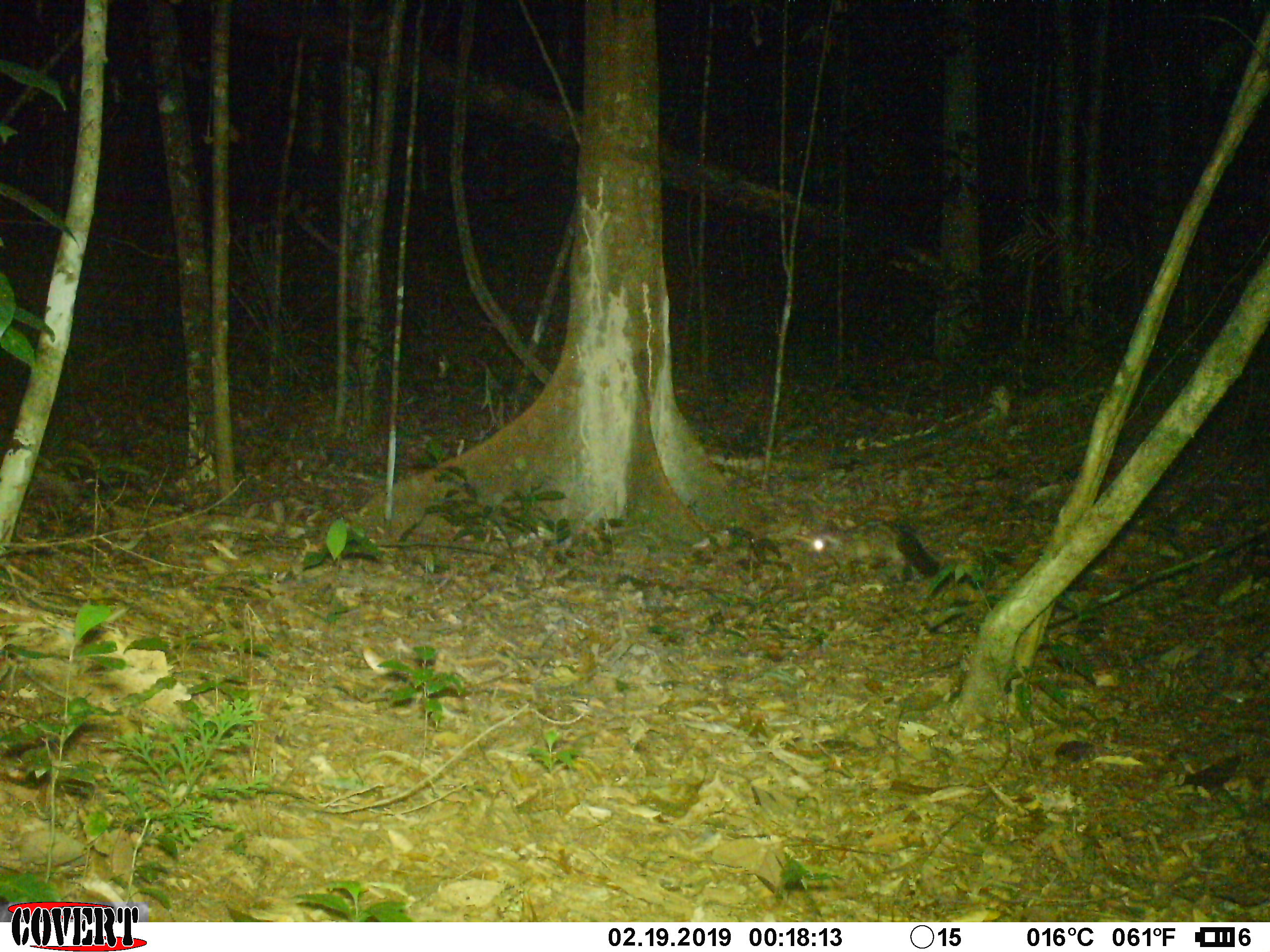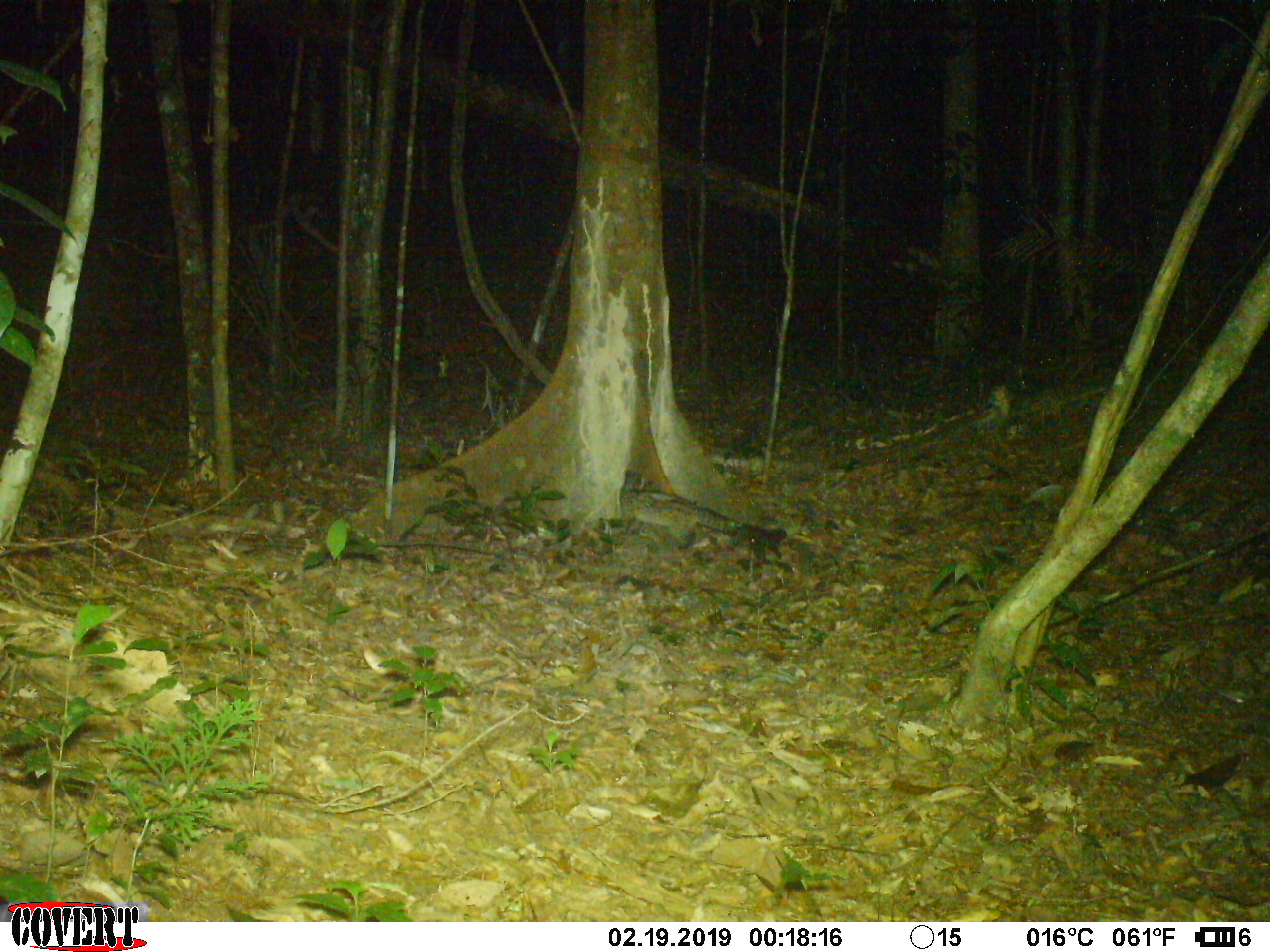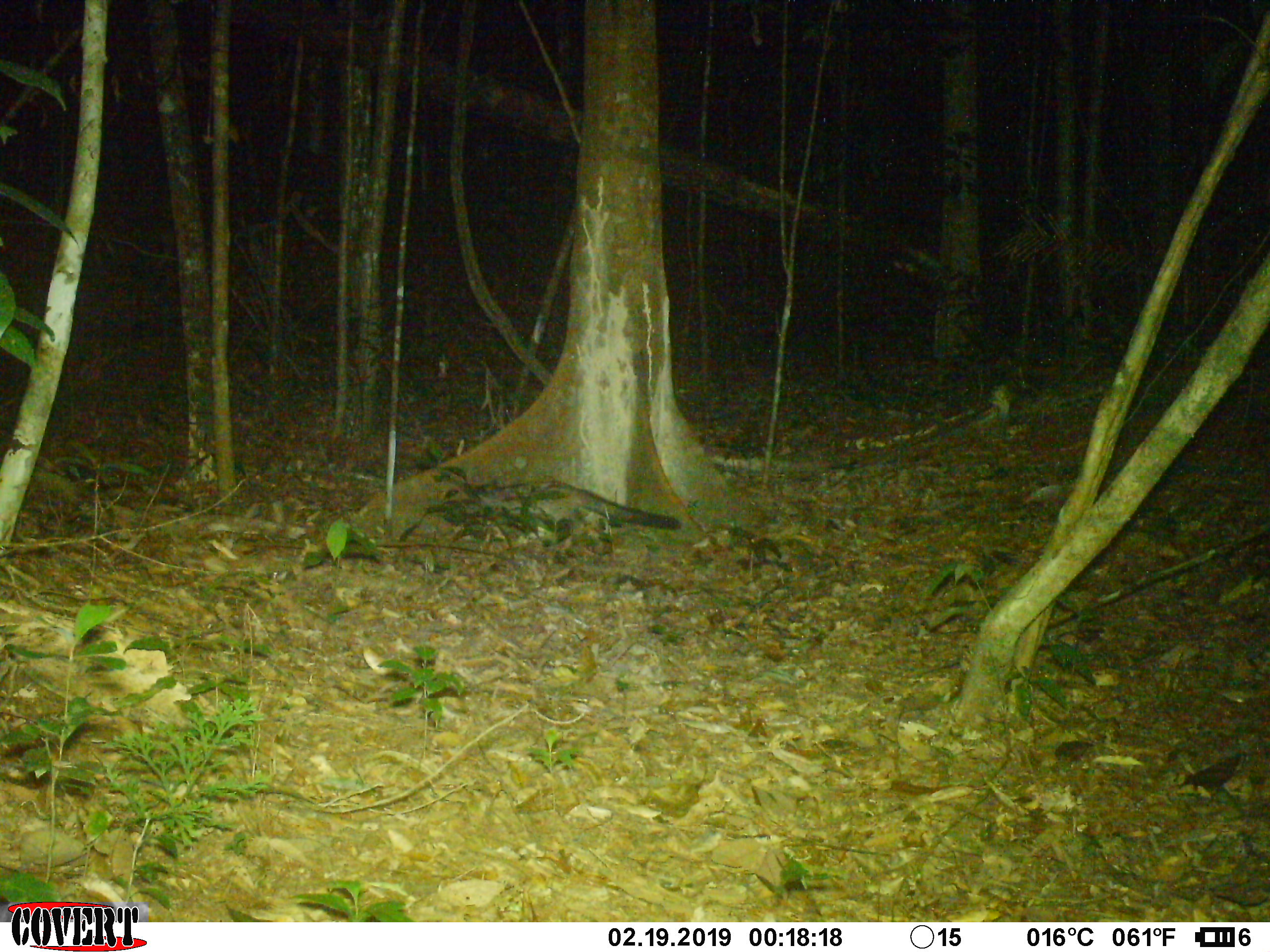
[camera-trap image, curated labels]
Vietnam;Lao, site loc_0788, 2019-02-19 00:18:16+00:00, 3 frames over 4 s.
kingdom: Animalia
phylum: Chordata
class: Mammalia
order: Carnivora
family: Viverridae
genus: Paradoxurus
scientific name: Paradoxurus hermaphroditus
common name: common palm civet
Common palm civet (Paradoxurus hermaphroditus). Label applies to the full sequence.